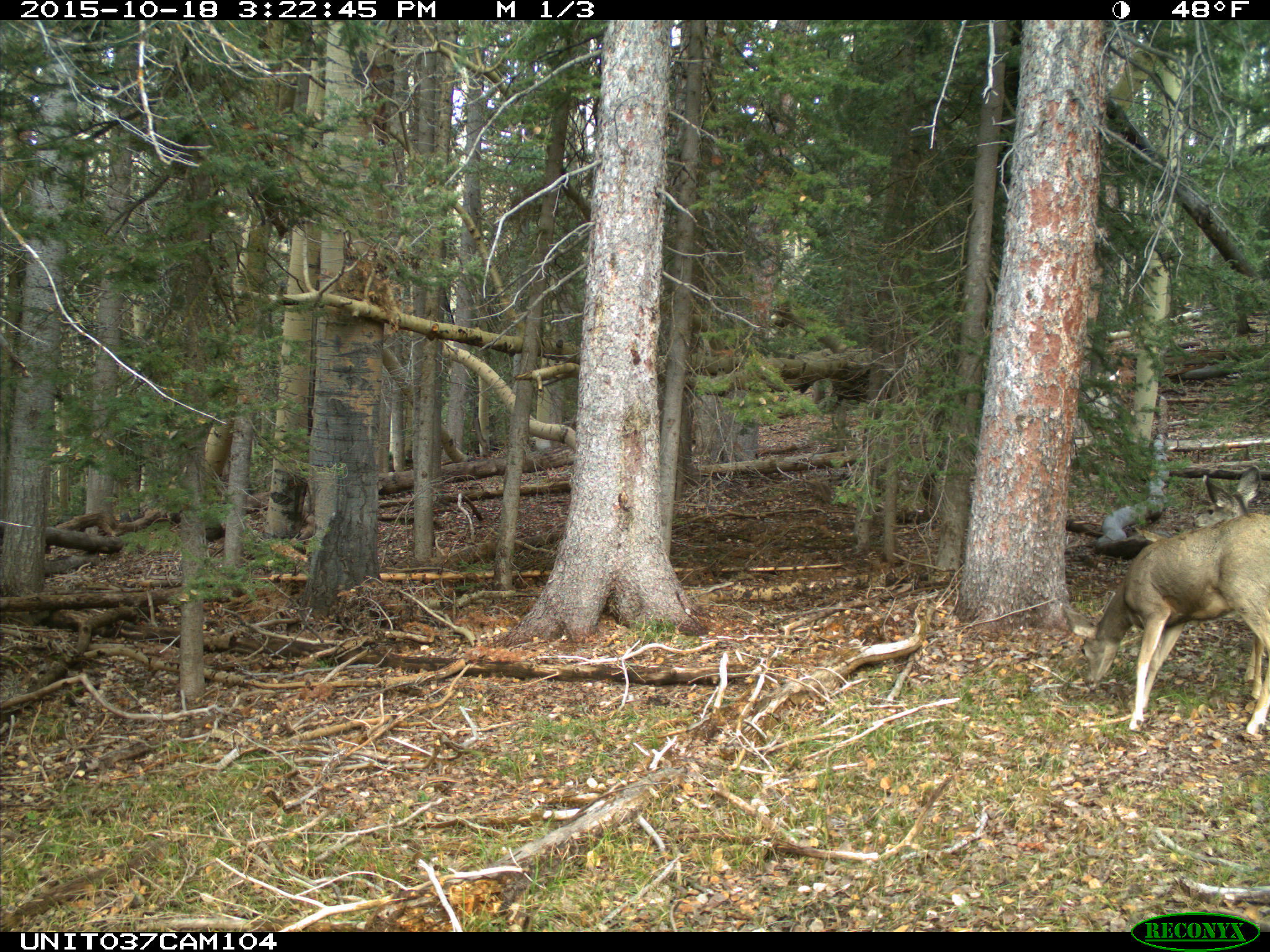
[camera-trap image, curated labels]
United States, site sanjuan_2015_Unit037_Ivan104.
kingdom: Animalia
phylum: Chordata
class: Mammalia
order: Artiodactyla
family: Cervidae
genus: Odocoileus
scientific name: Odocoileus hemionus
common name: mule deer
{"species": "Odocoileus hemionus (mule deer)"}